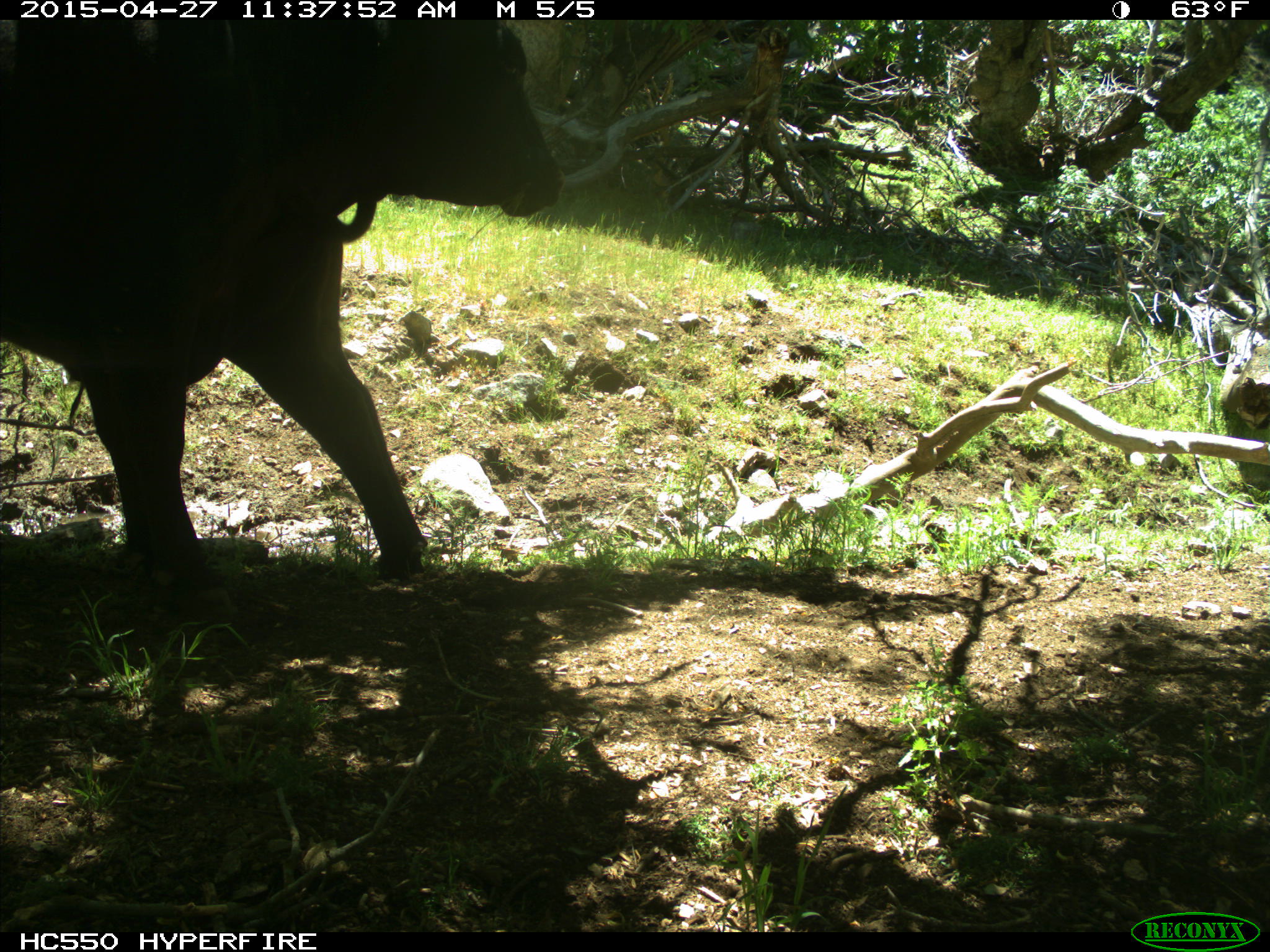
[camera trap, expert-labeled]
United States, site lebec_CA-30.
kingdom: Animalia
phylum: Chordata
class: Mammalia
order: Artiodactyla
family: Bovidae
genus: Bos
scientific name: Bos taurus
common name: domestic cow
Bos taurus (domestic cow).